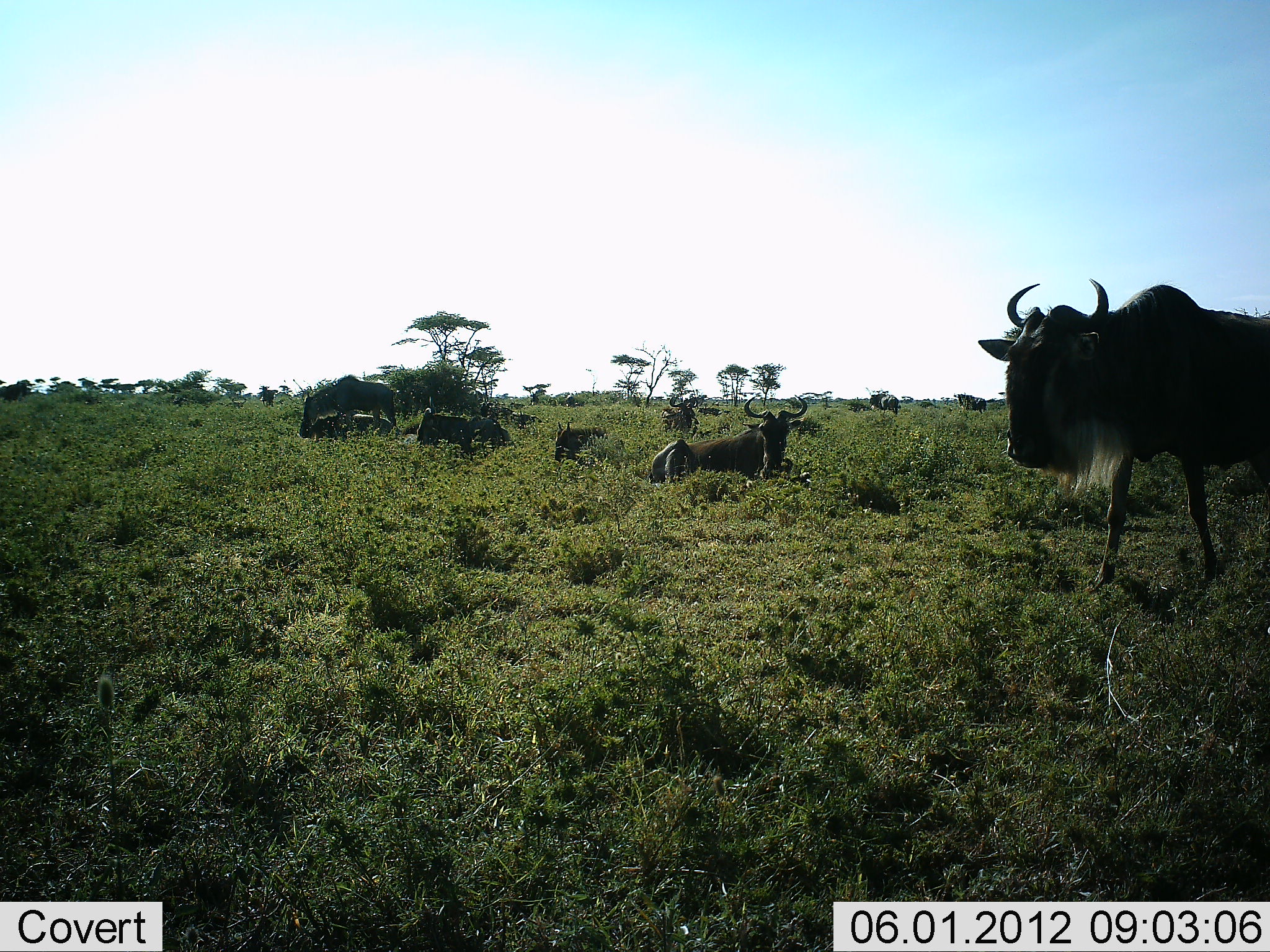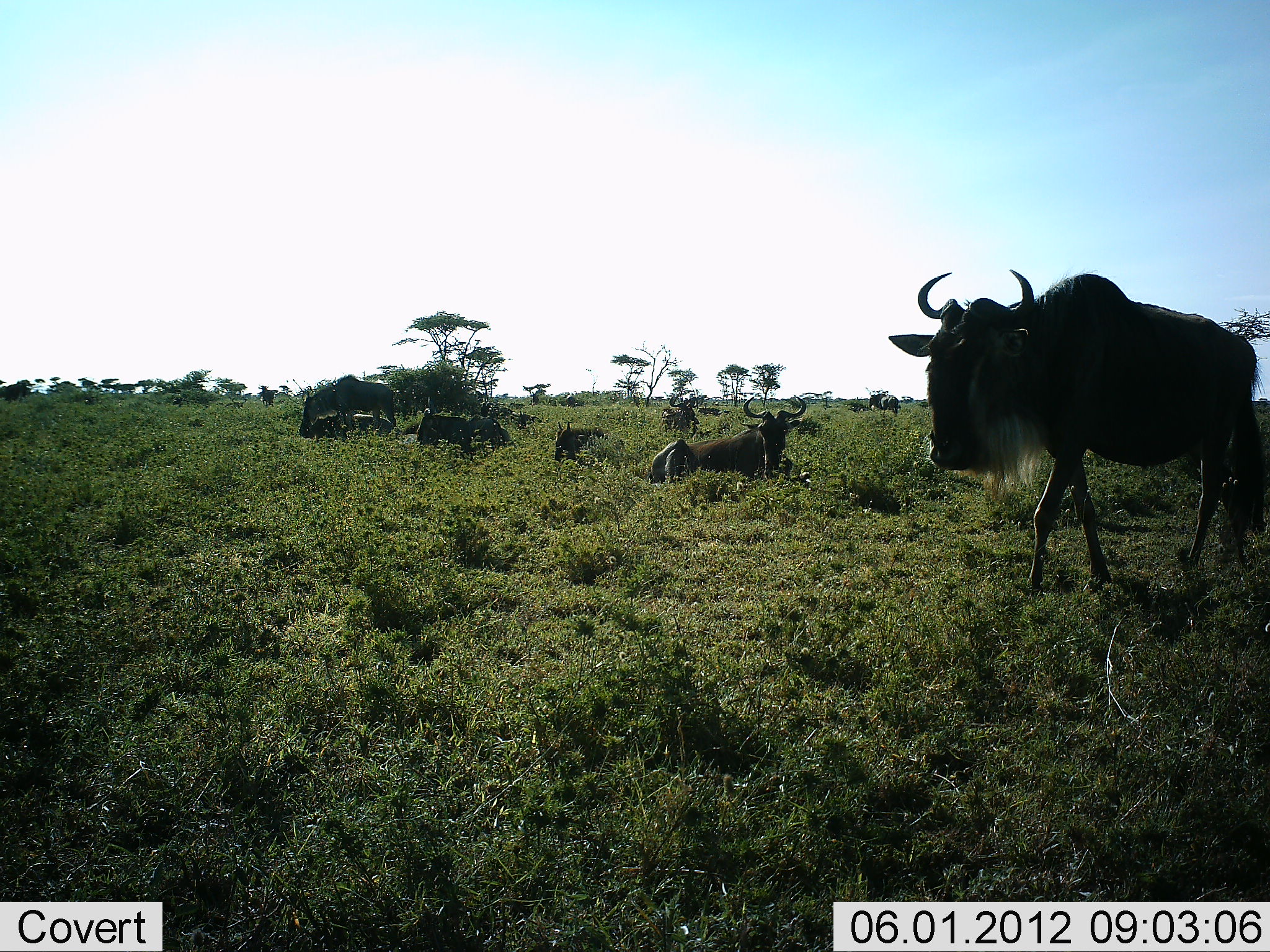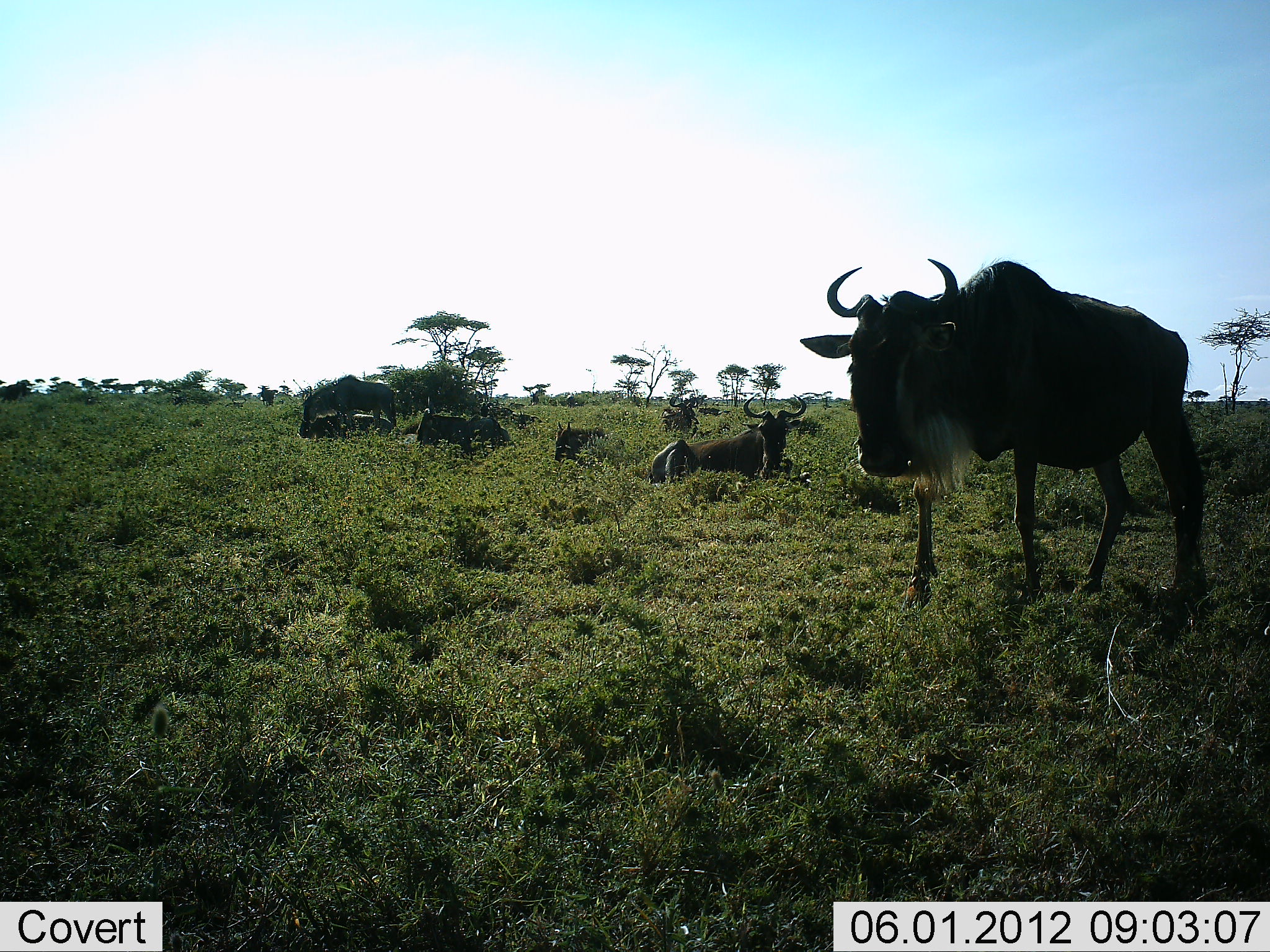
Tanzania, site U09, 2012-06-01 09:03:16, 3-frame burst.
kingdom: Animalia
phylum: Chordata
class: Mammalia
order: Artiodactyla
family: Bovidae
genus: Connochaetes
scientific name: Connochaetes taurinus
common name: blue wildebeest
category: wildebeest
Wildebeest (blue wildebeest) (Connochaetes taurinus), count 8. Behavior (volunteer vote fractions): standing 30%, resting 90%, moving 70%, interacting 0%. Young present (vote fraction): 10%. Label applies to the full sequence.